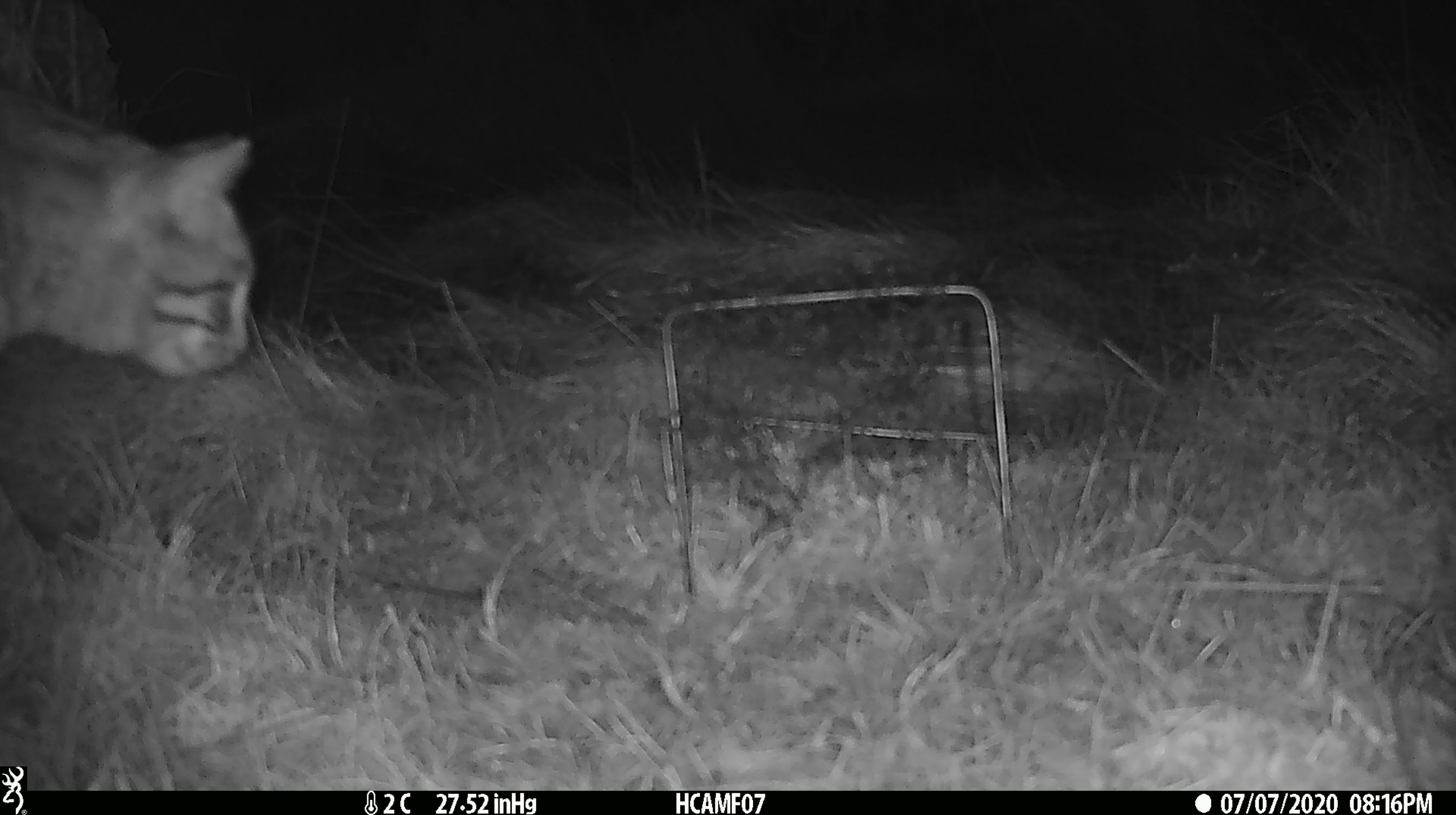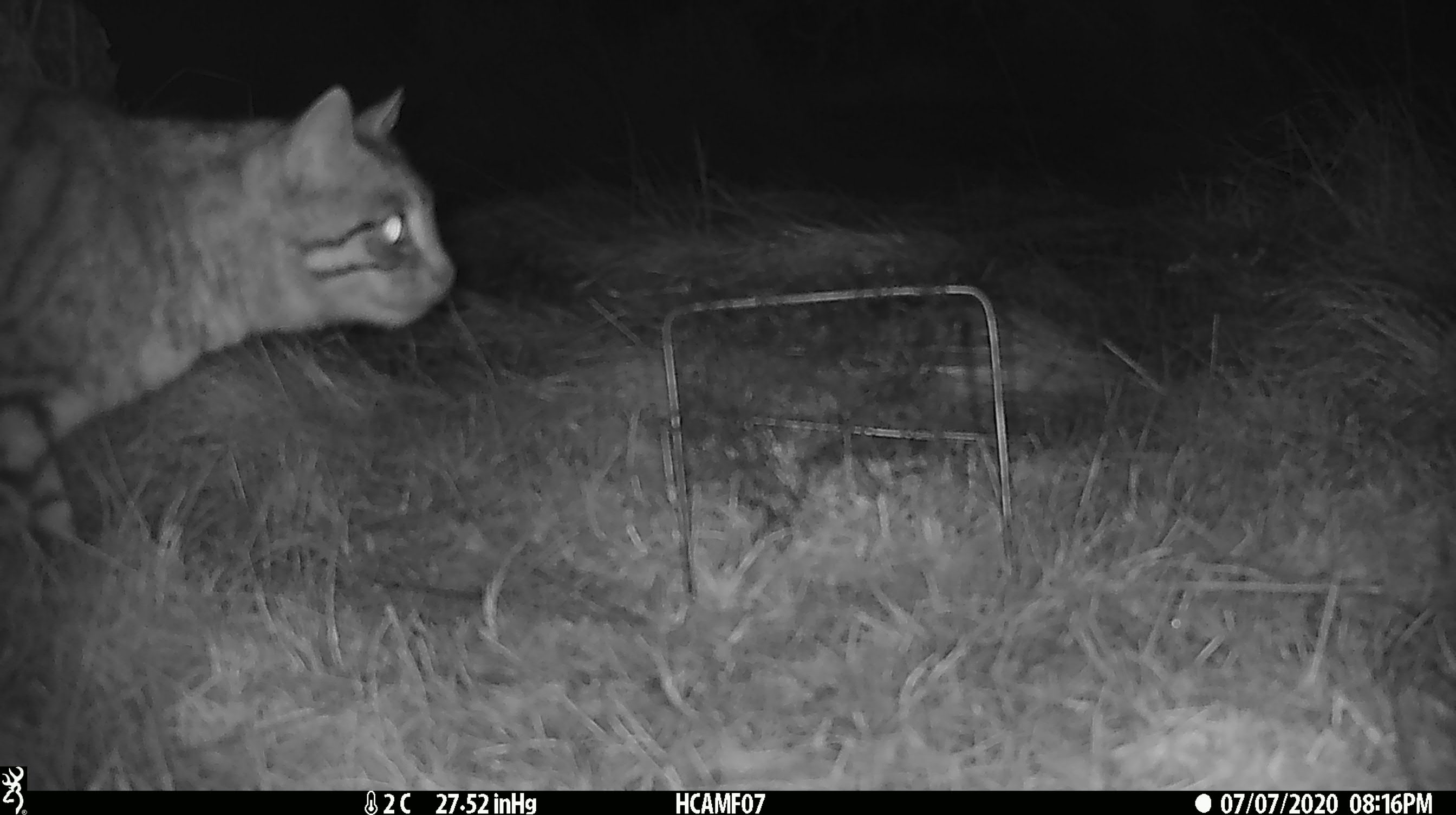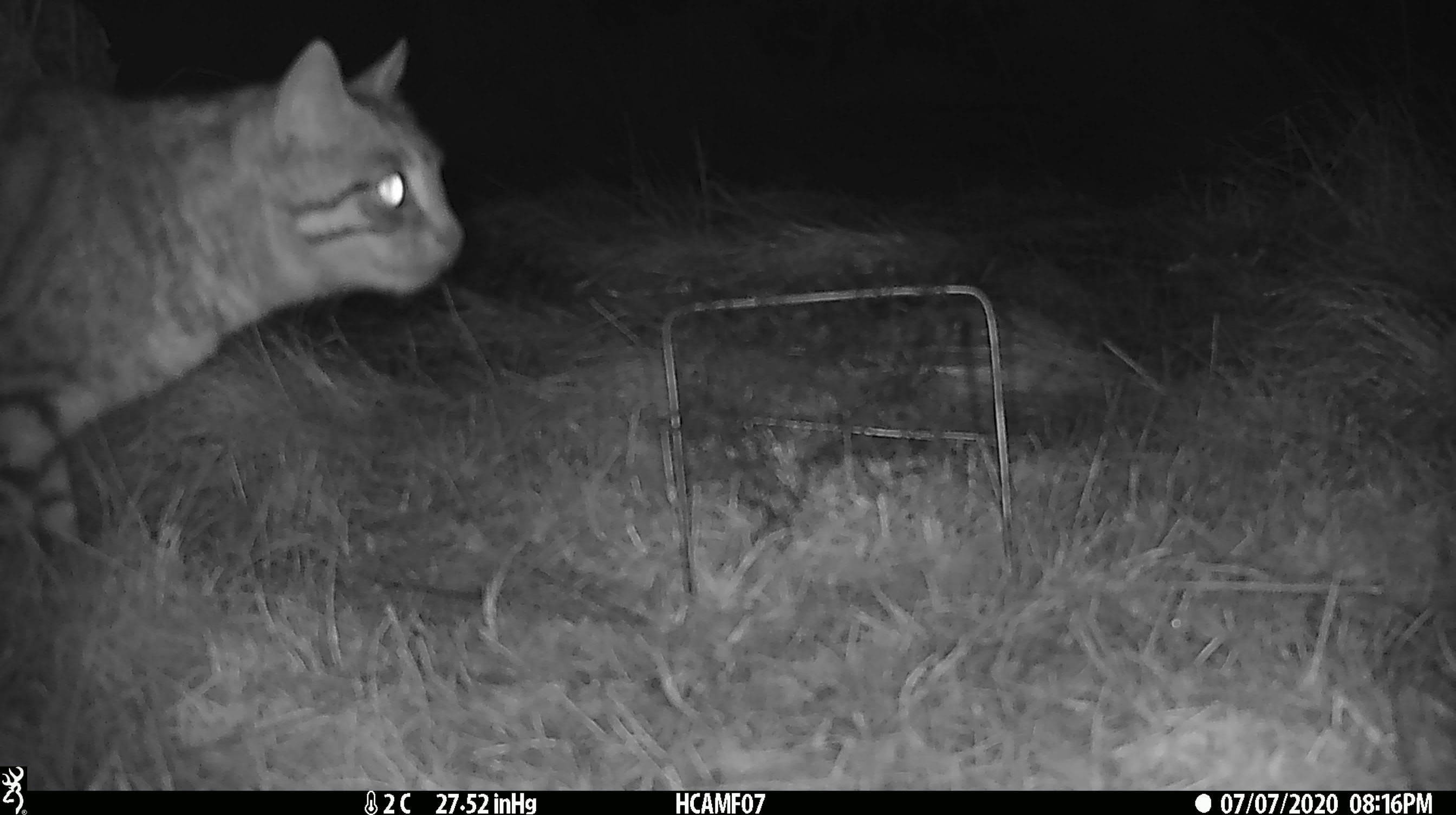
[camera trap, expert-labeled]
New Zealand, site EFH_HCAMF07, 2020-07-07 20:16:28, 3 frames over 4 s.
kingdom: Animalia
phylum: Chordata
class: Mammalia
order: Carnivora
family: Felidae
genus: Felis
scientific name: Felis catus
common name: domestic cat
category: cat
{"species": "cat (domestic cat) (Felis catus)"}